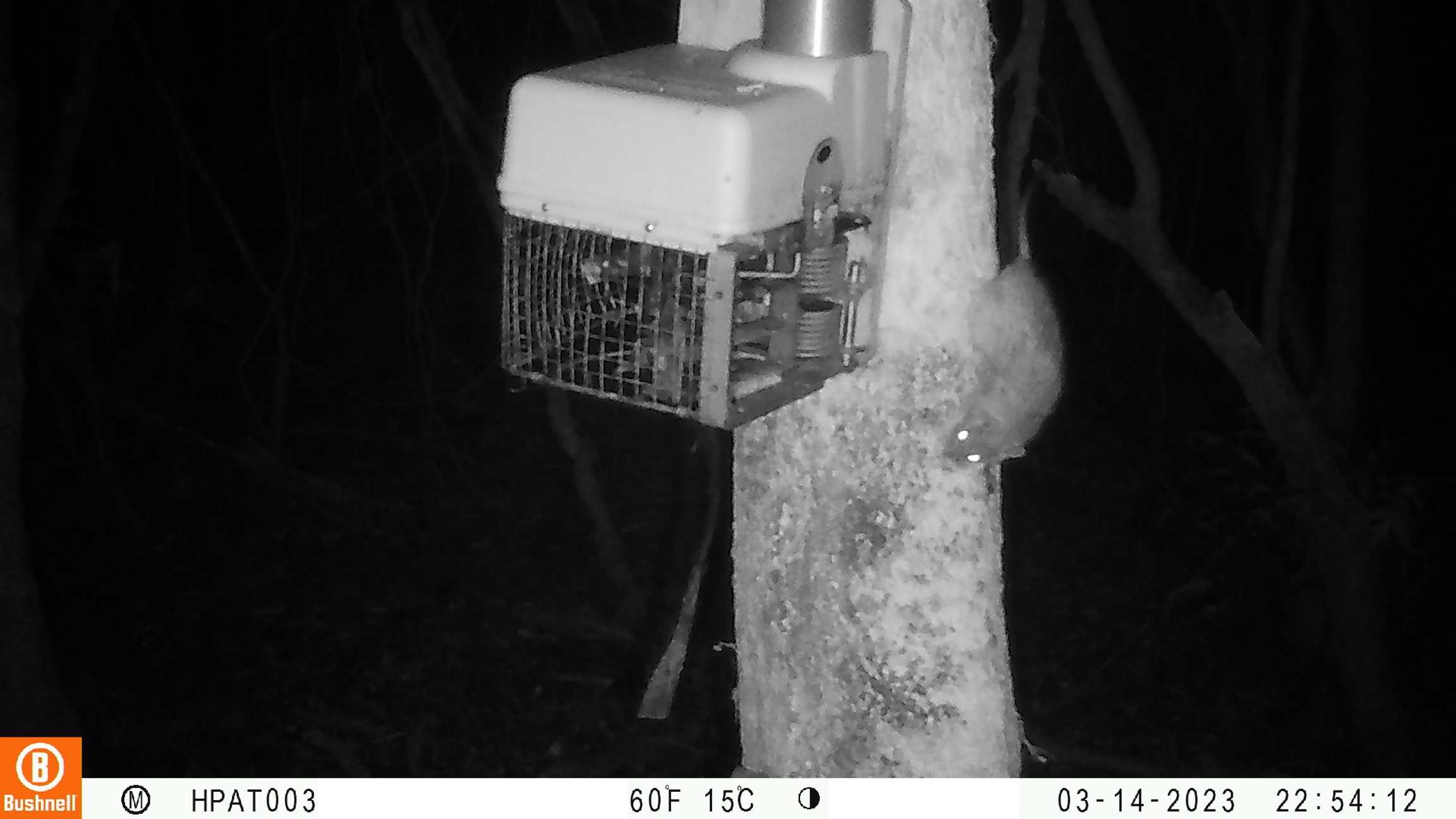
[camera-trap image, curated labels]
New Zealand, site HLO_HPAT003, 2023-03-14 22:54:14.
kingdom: Animalia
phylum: Chordata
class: Mammalia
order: Rodentia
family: Muridae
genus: Rattus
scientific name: Rattus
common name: rat